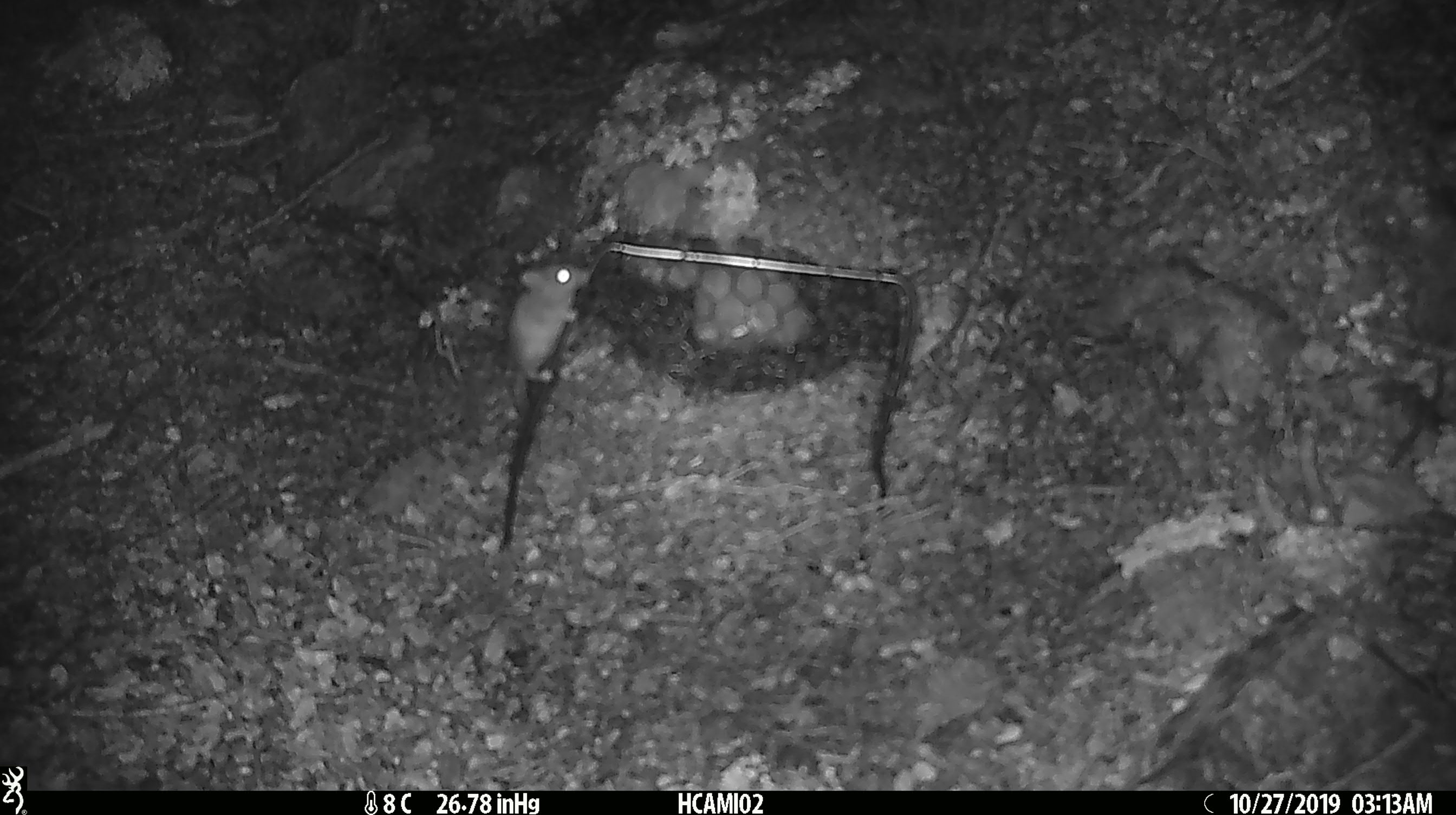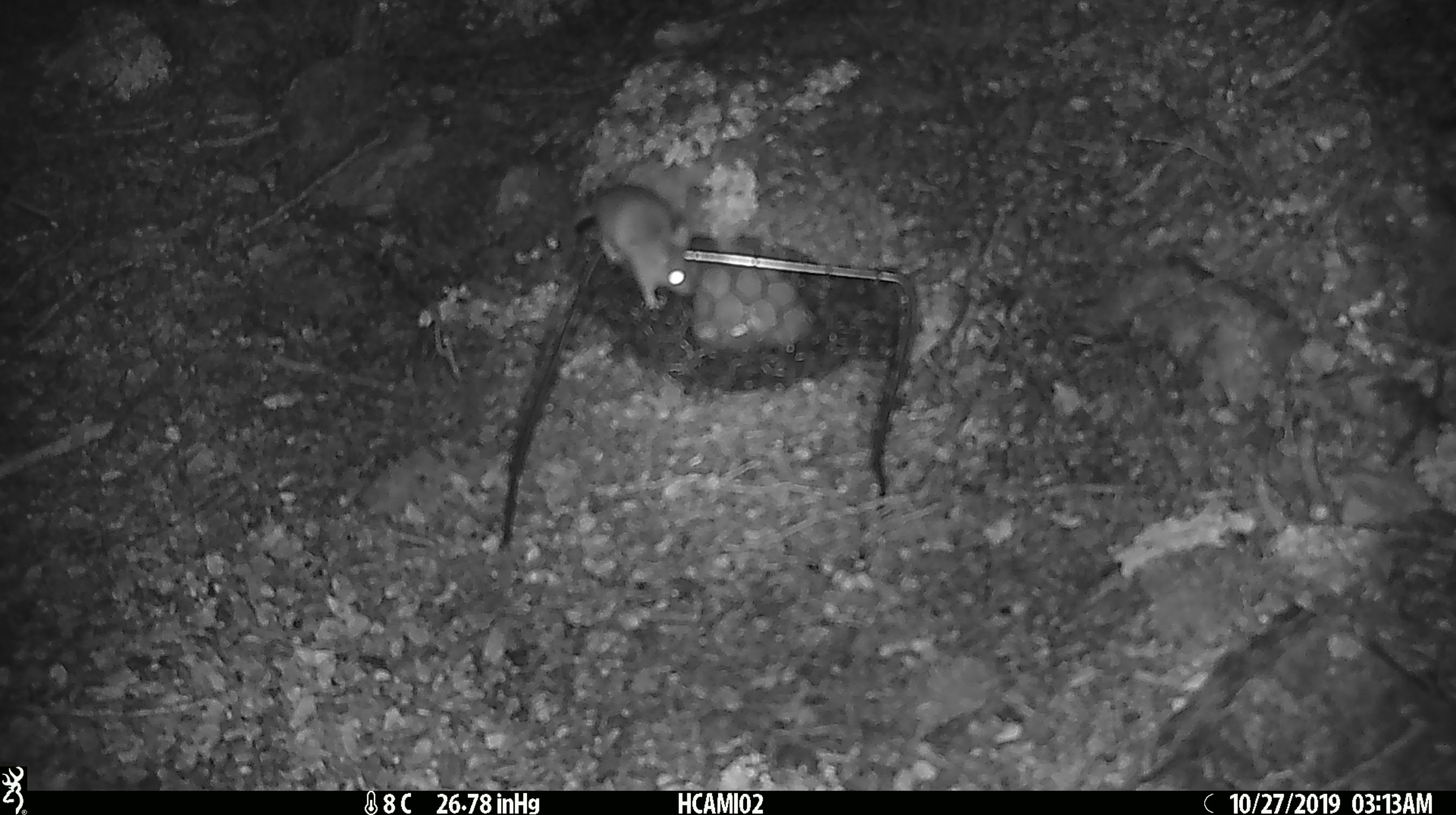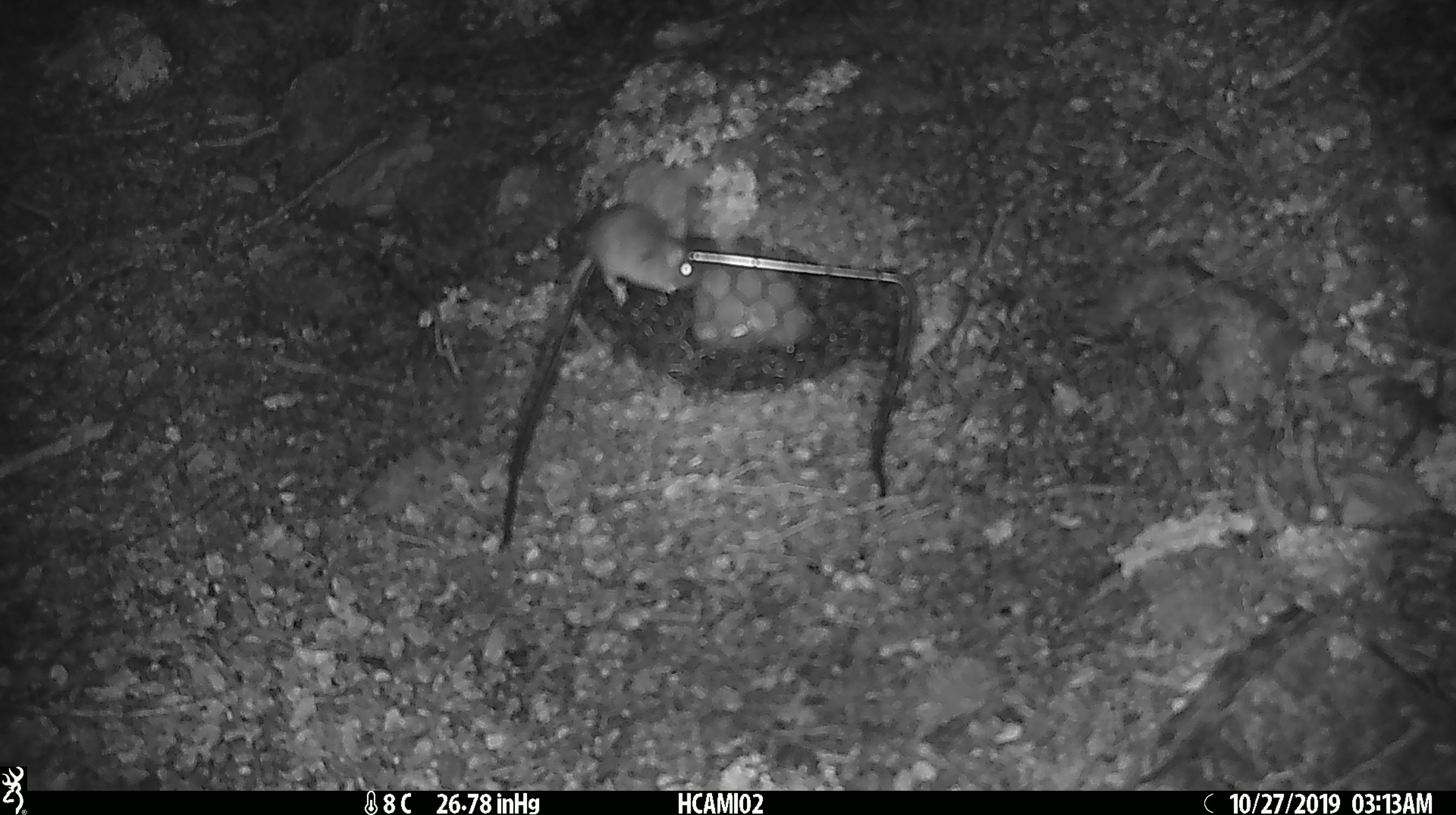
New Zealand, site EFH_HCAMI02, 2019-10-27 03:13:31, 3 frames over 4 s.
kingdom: Animalia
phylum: Chordata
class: Mammalia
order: Rodentia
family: Muridae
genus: Mus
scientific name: Mus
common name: mouse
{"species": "mouse (Mus)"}